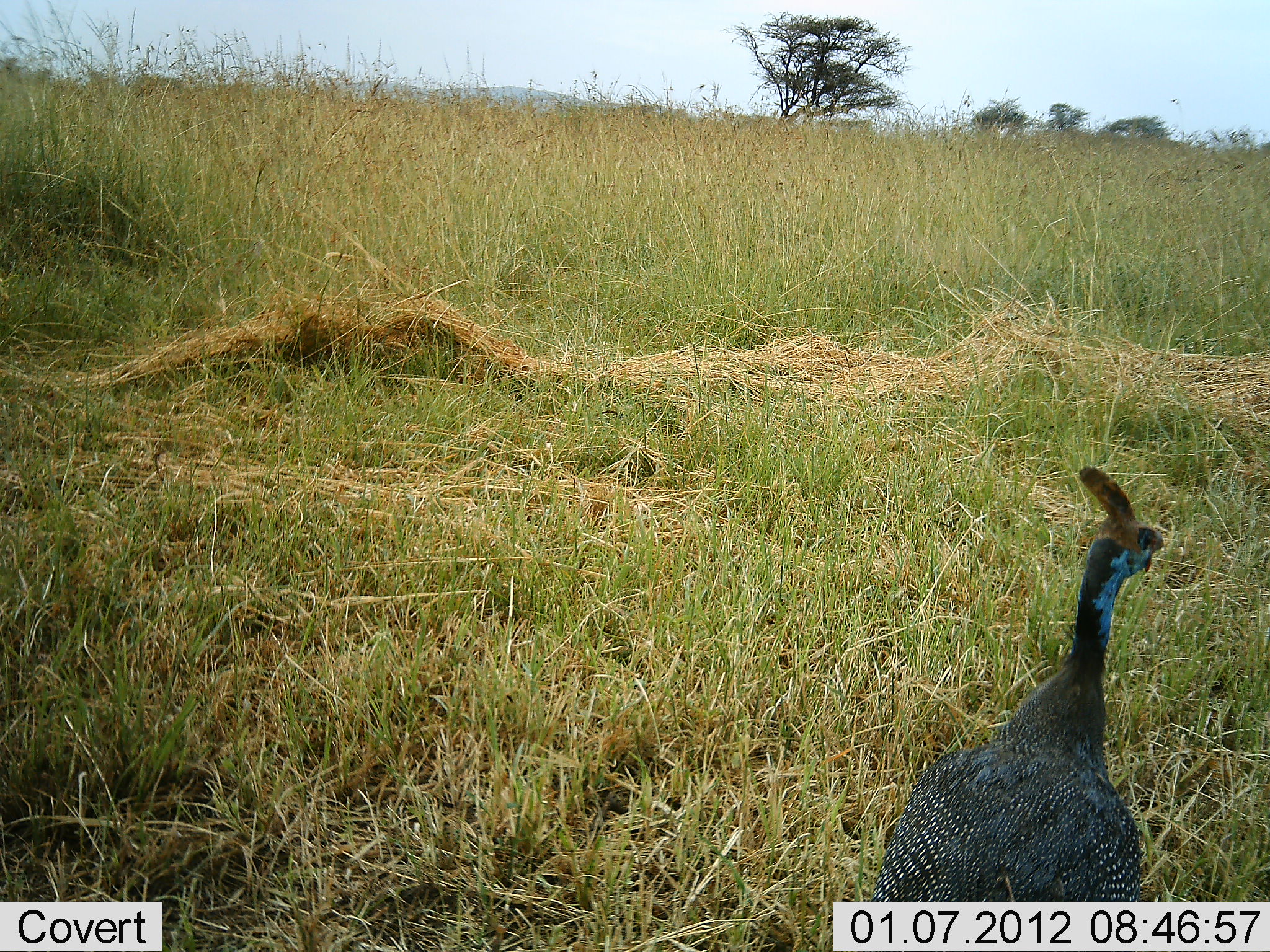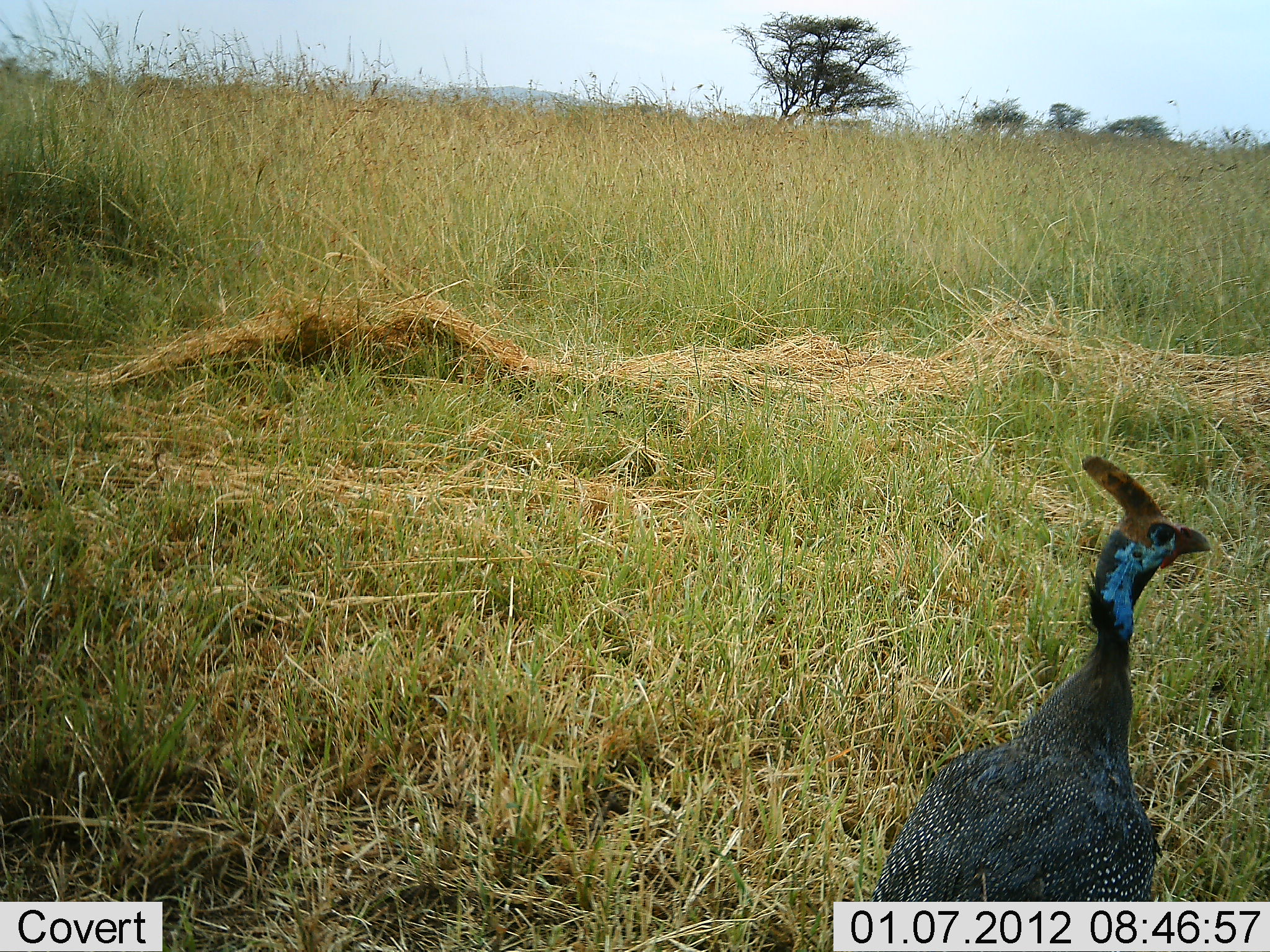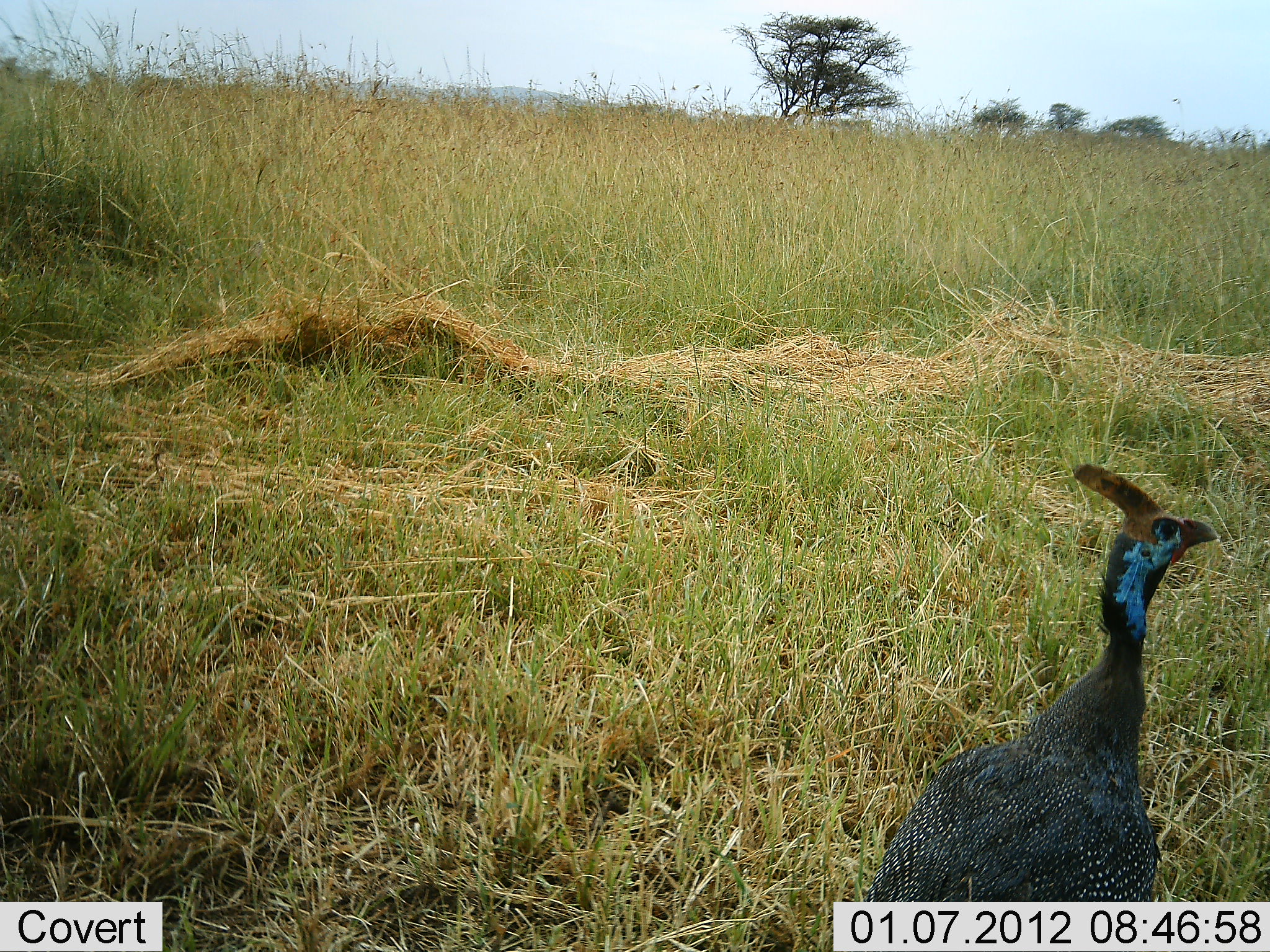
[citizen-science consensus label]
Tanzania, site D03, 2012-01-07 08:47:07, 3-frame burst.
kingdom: Animalia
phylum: Chordata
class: Aves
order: Galliformes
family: Numididae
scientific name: Numididae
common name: guinea fowl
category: guineafowl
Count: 1.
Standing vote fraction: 92%.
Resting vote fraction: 0%.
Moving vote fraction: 8%.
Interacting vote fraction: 0%.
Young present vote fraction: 0%.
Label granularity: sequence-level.